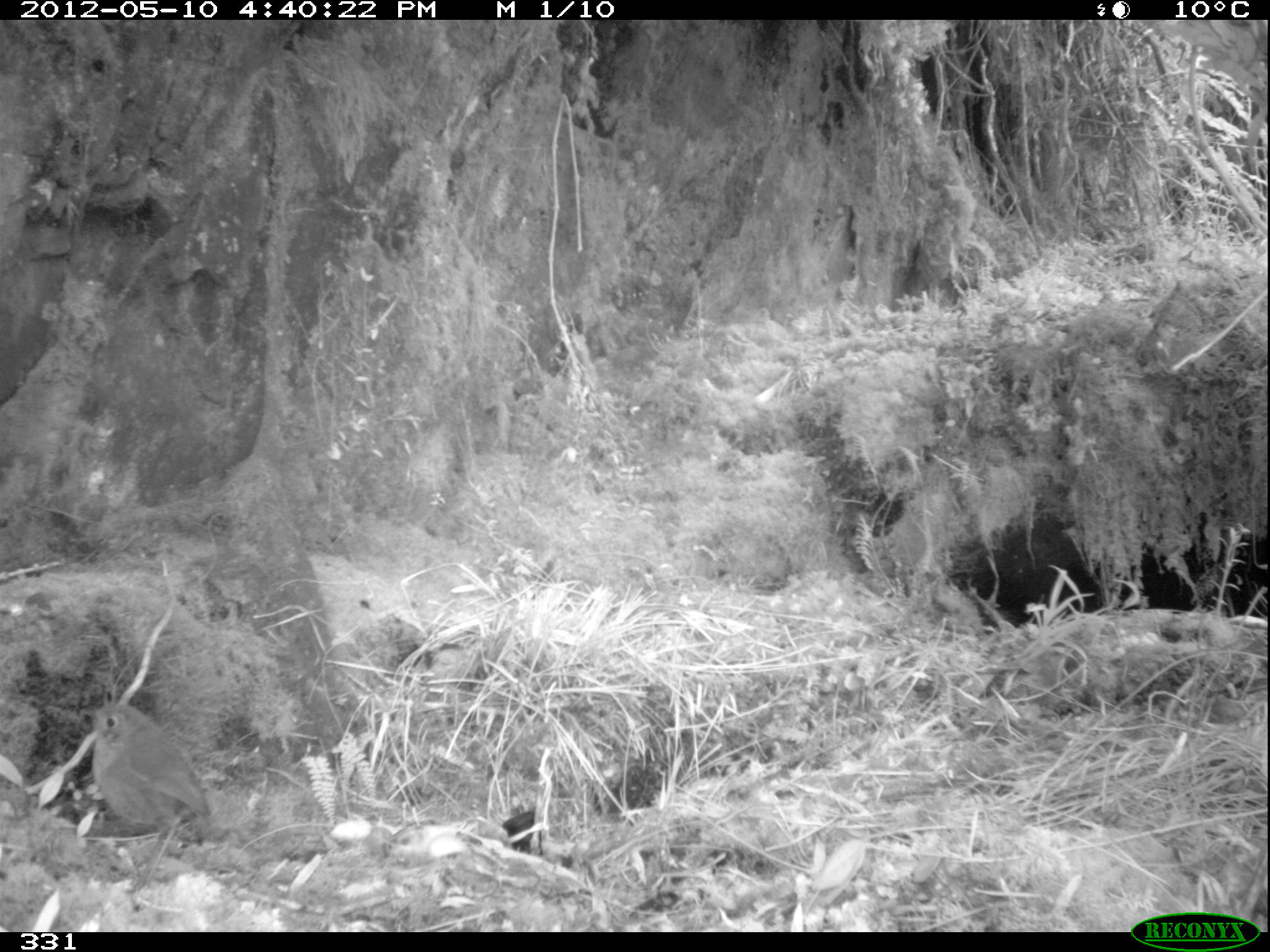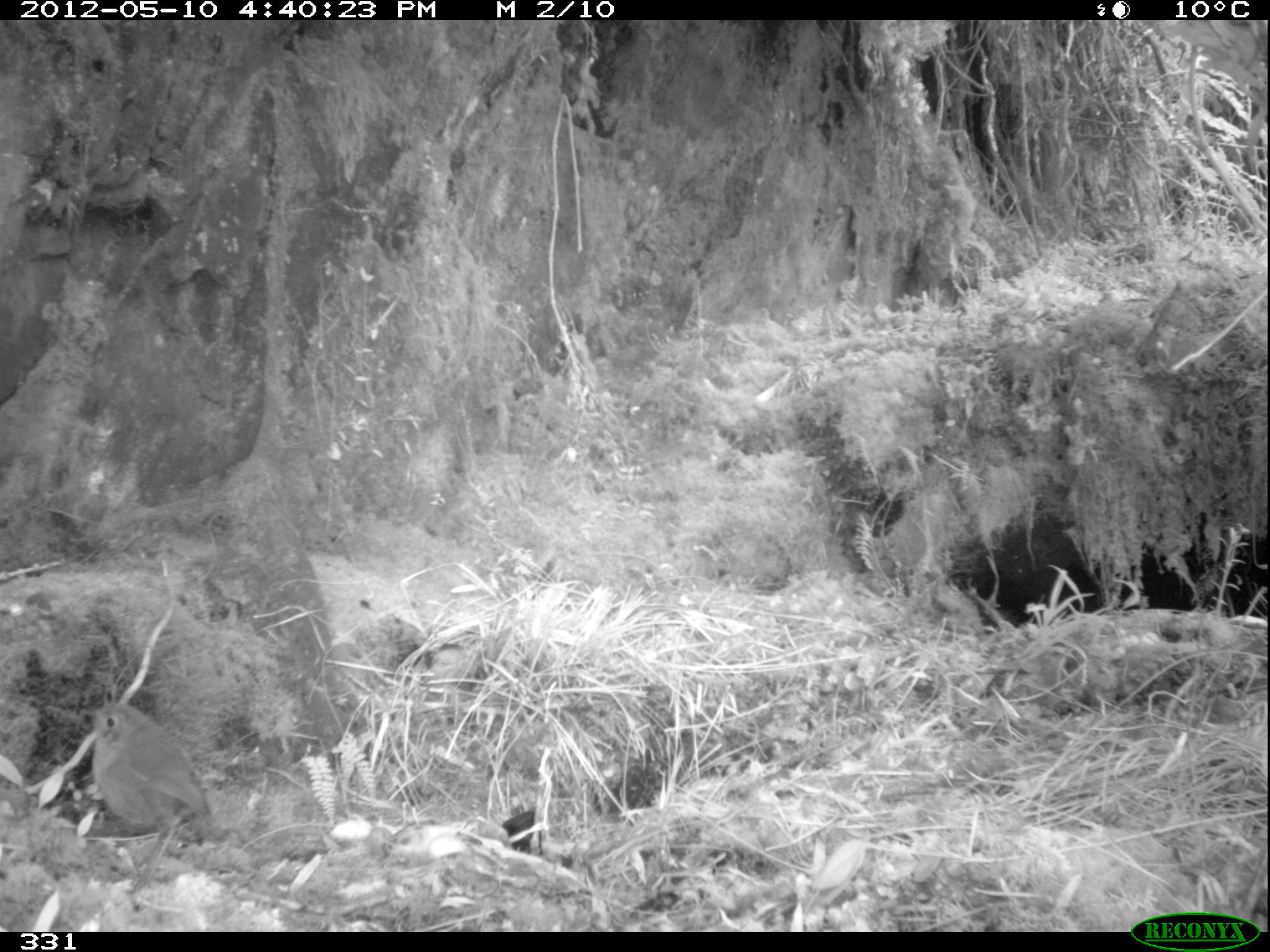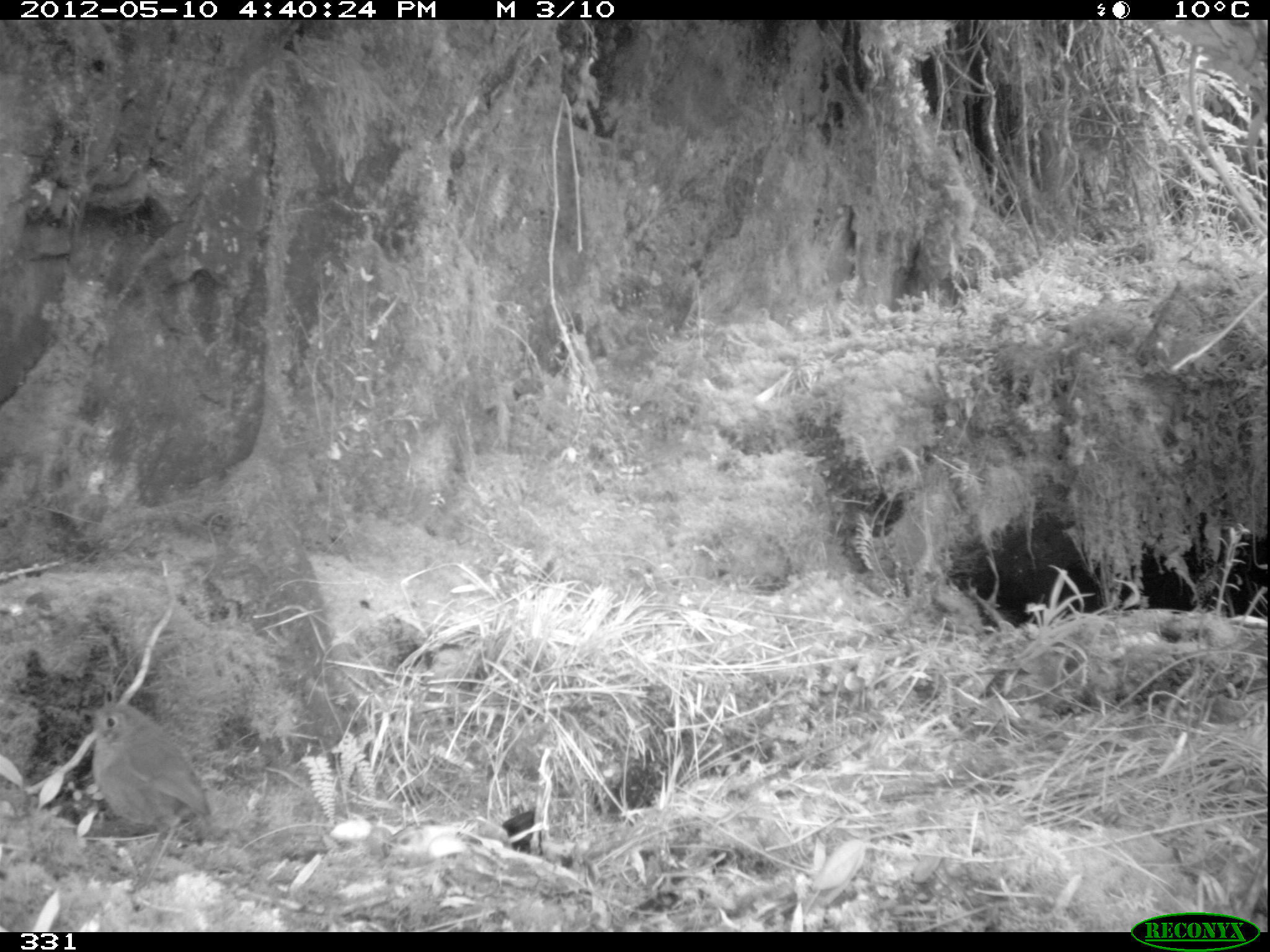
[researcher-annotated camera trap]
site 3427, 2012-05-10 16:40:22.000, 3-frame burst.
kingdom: Animalia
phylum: Chordata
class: Aves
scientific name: Aves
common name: bird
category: unknown bird